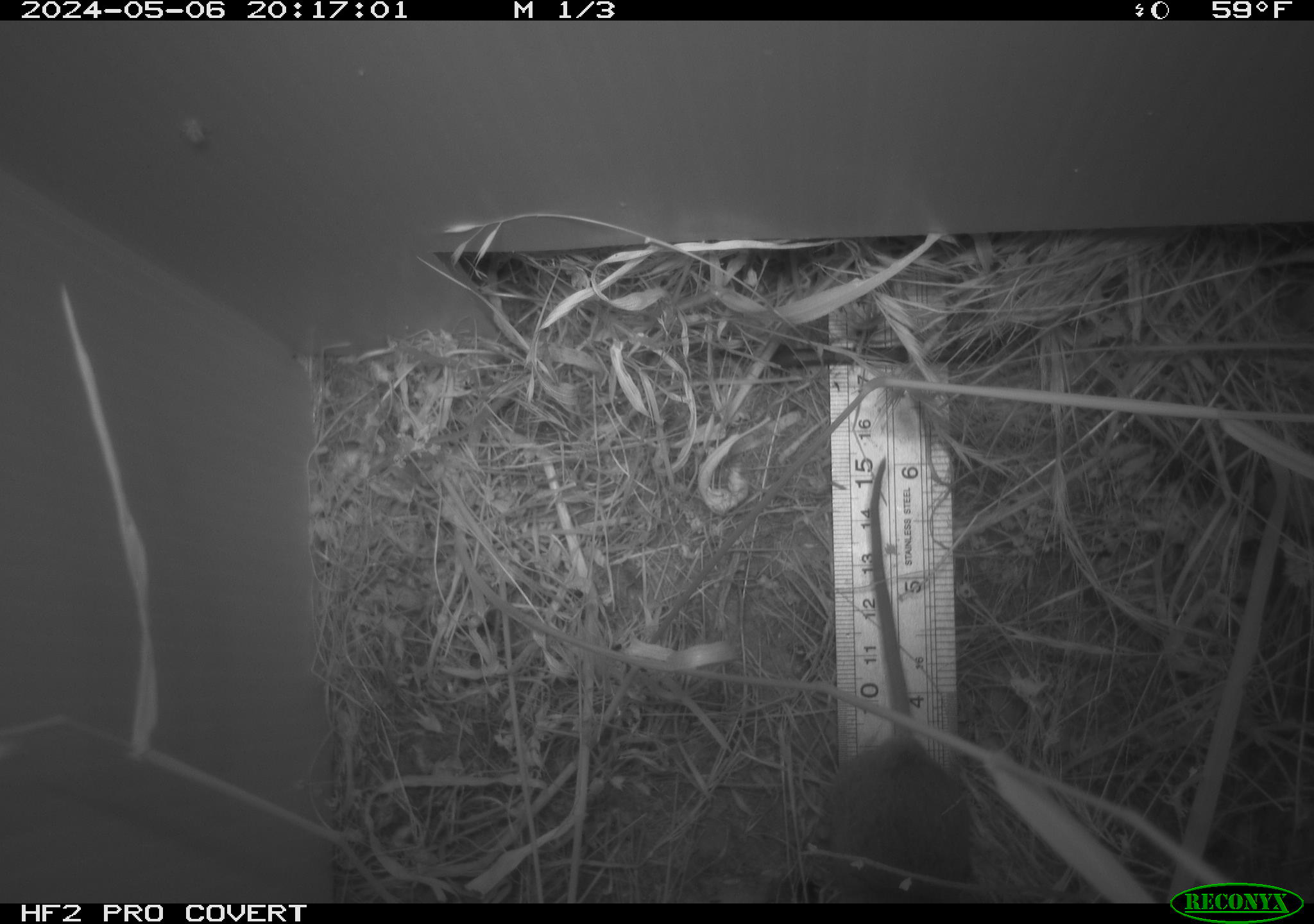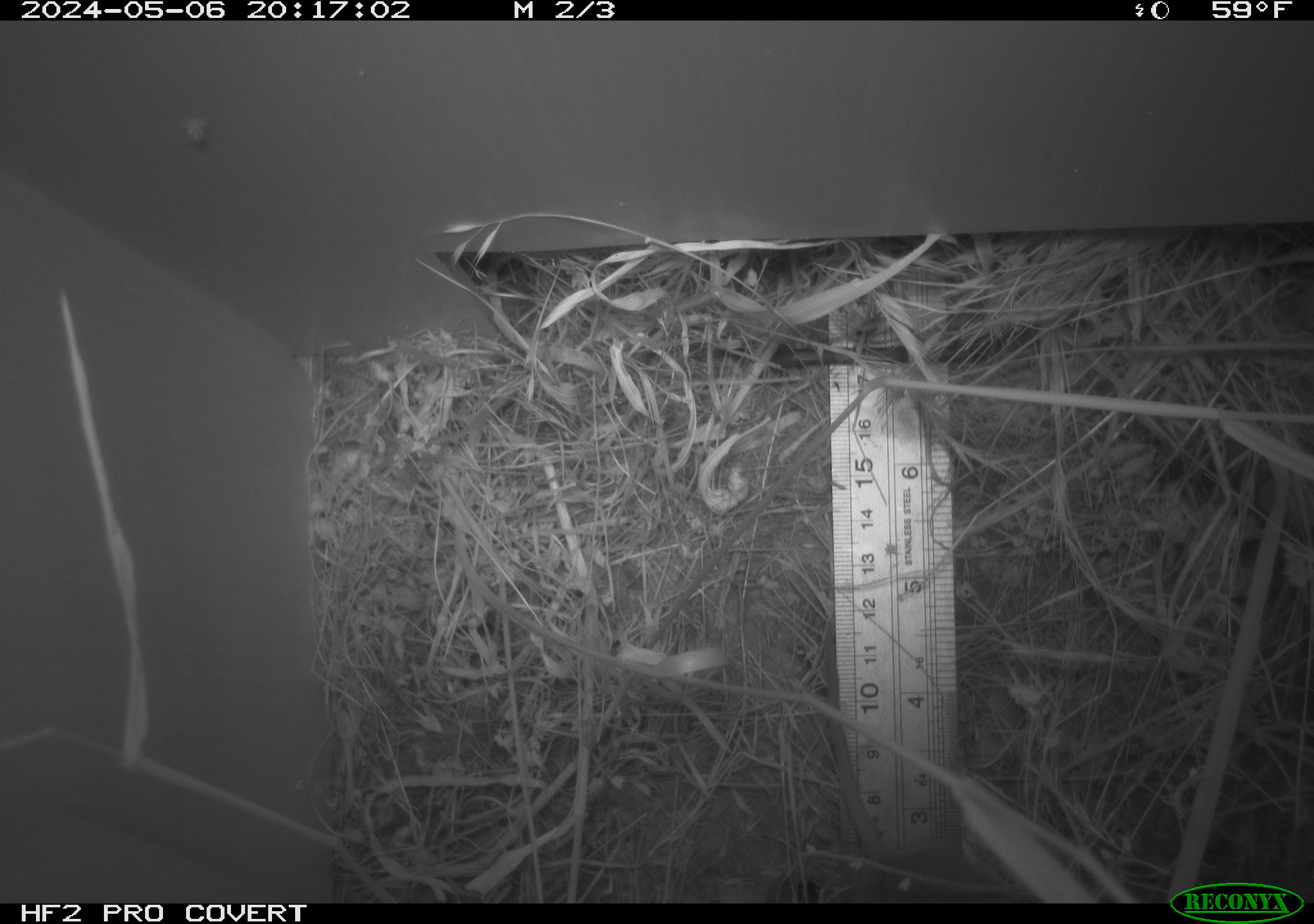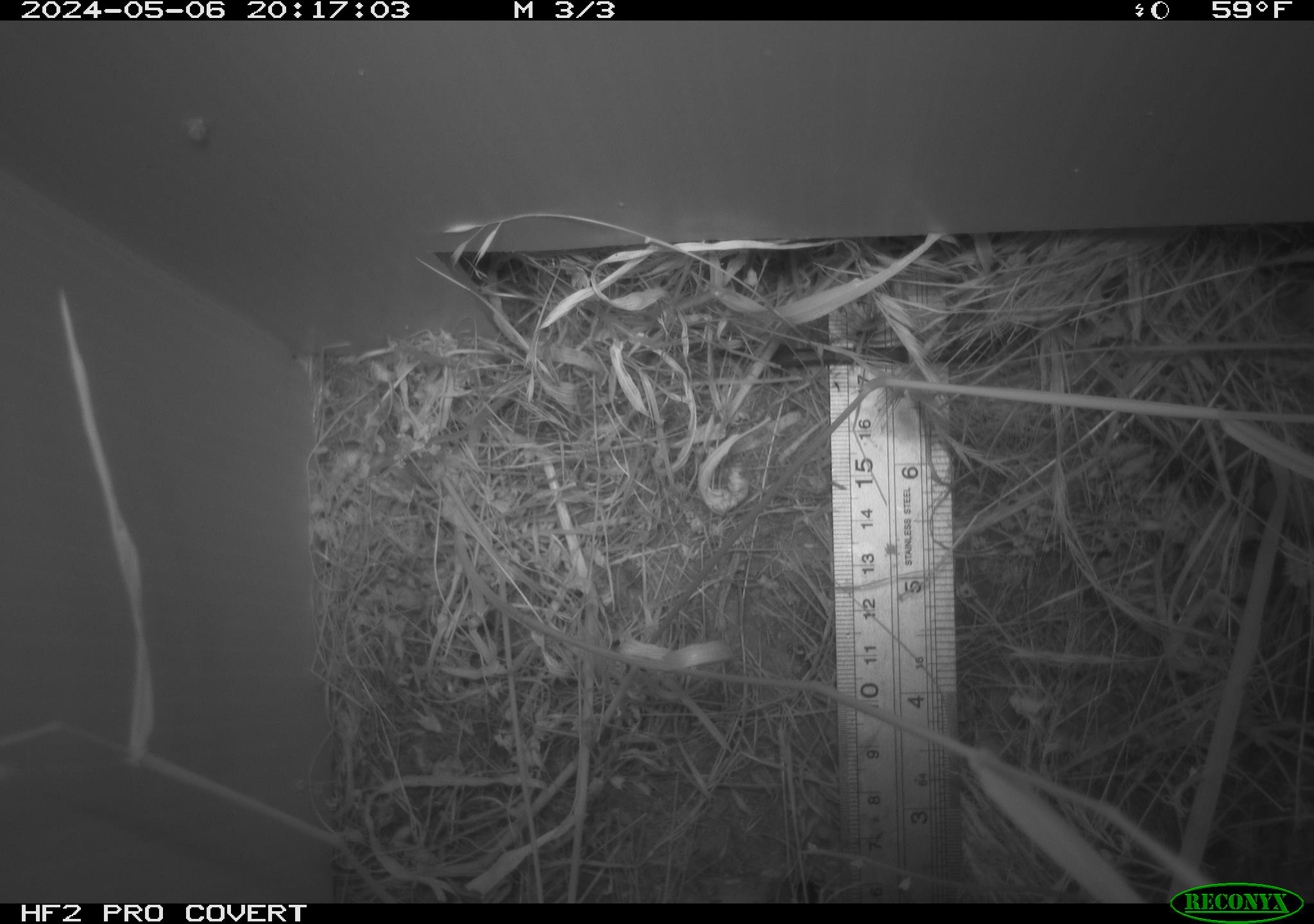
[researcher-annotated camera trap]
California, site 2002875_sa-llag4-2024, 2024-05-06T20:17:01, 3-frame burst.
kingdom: Animalia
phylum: Chordata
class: Mammalia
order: Rodentia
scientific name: Rodentia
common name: rodent